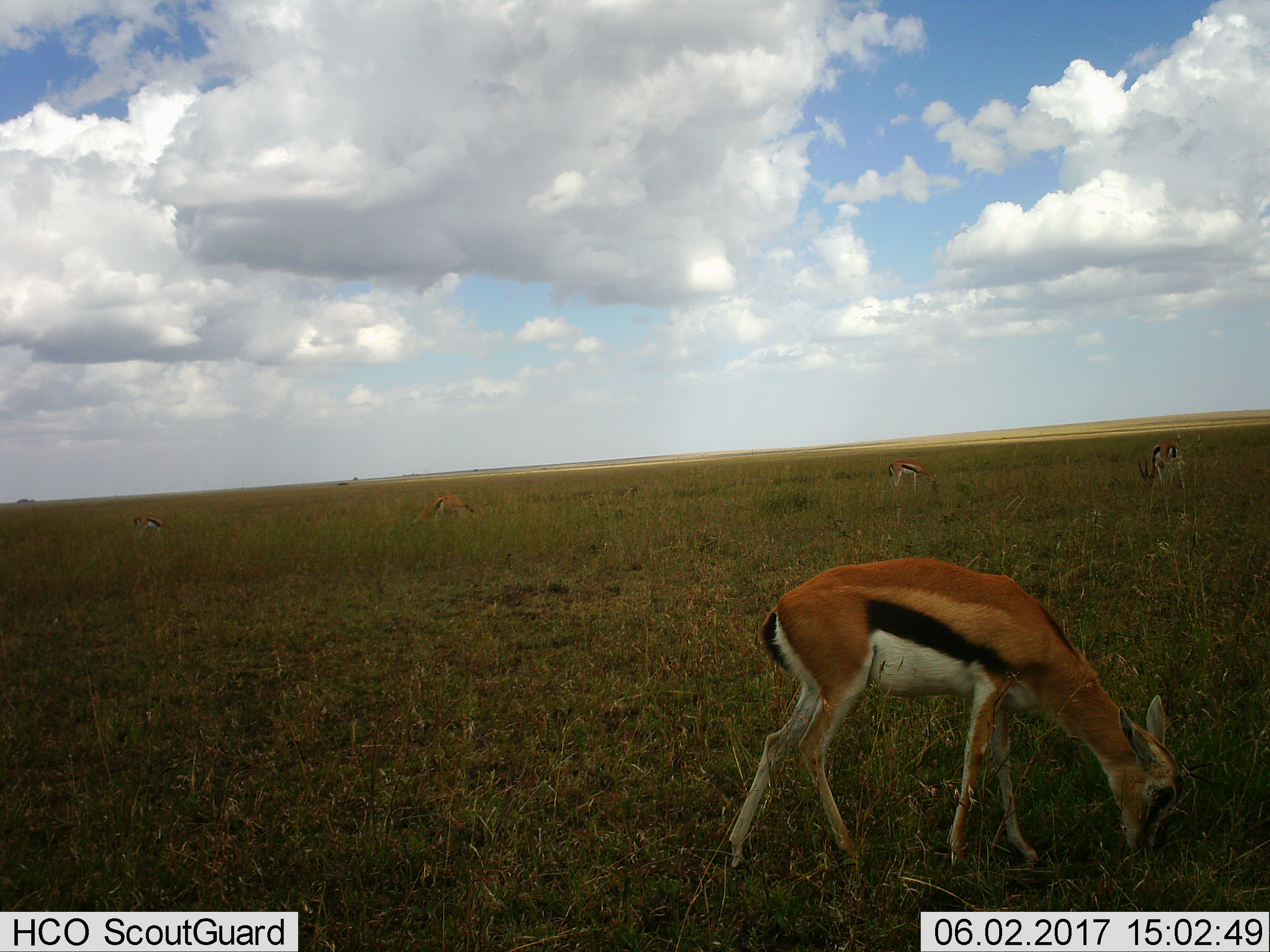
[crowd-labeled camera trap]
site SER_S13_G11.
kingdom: Animalia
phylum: Chordata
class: Mammalia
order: Artiodactyla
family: Bovidae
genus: Eudorcas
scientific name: Eudorcas thomsonii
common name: thomson's gazelle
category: gazellethomsons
Gazellethomsons (thomson's gazelle) (Eudorcas thomsonii), count 5. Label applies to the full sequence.